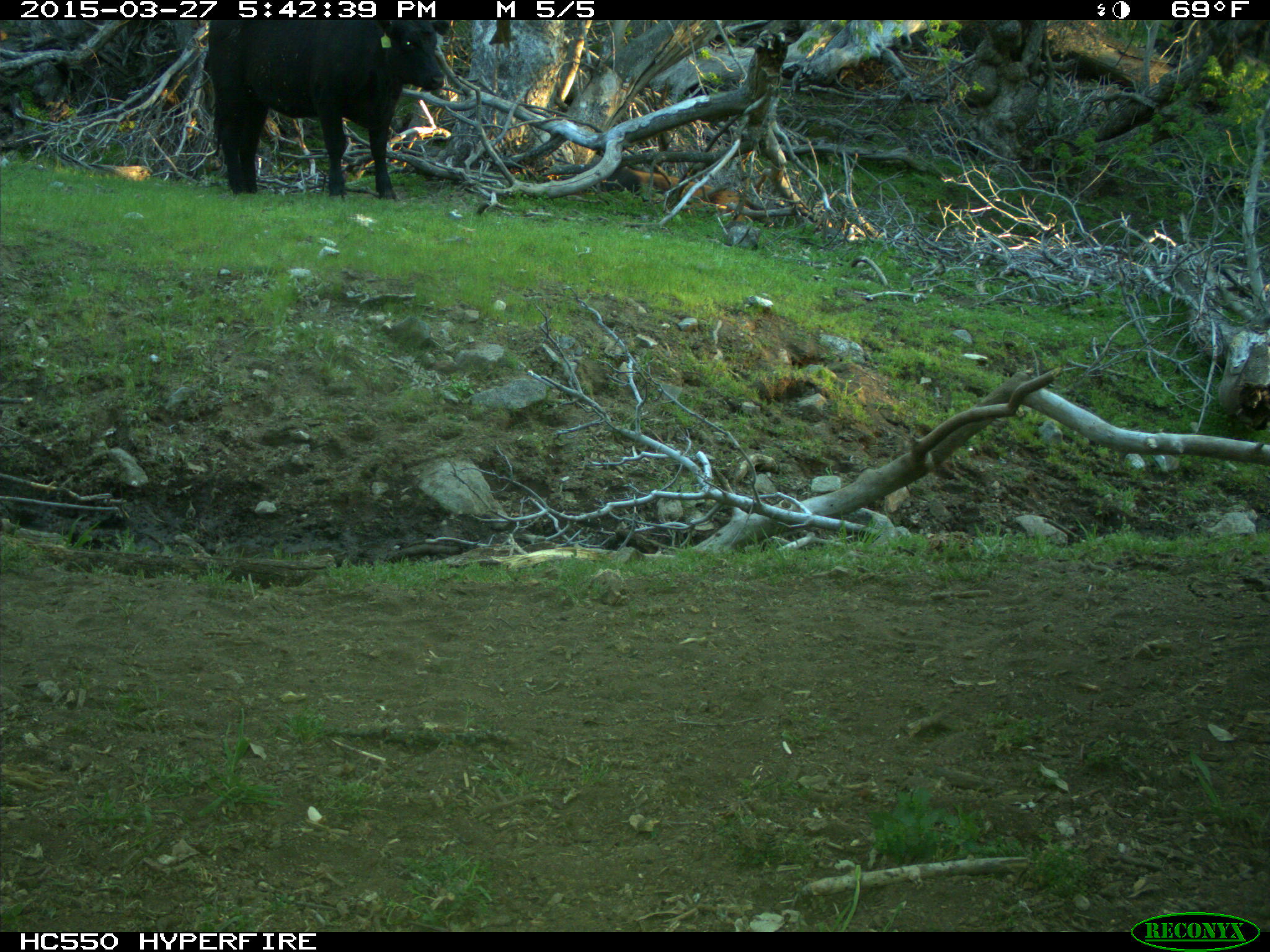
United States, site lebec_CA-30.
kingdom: Animalia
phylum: Chordata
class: Mammalia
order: Artiodactyla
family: Bovidae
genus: Bos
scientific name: Bos taurus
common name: domestic cow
Bos taurus (domestic cow).